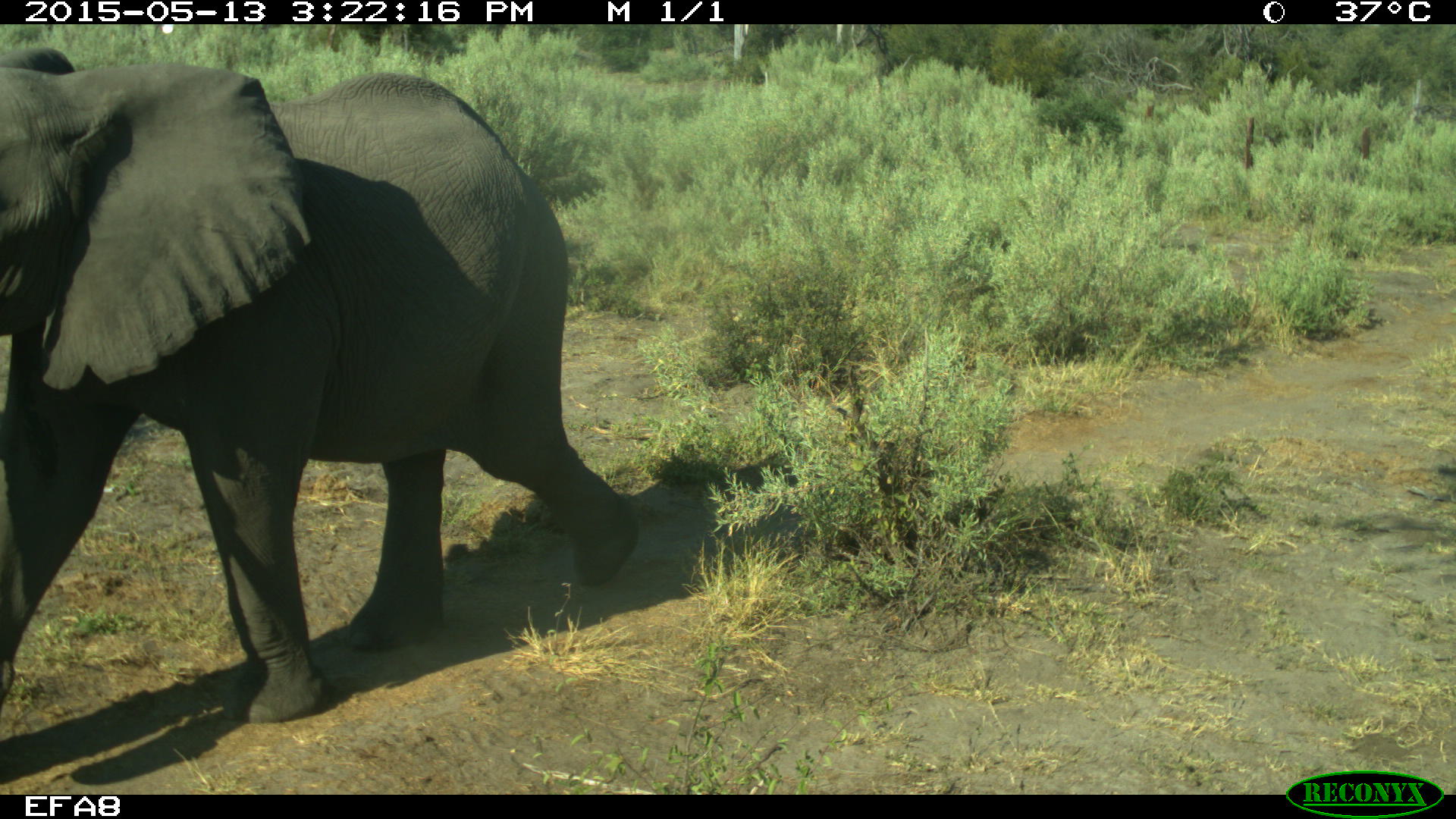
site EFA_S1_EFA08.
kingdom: Animalia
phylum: Chordata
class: Mammalia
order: Proboscidea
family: Elephantidae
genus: Loxodonta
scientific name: Loxodonta africana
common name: african bush elephant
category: elephant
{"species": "elephant (african bush elephant) (Loxodonta africana)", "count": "1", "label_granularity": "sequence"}